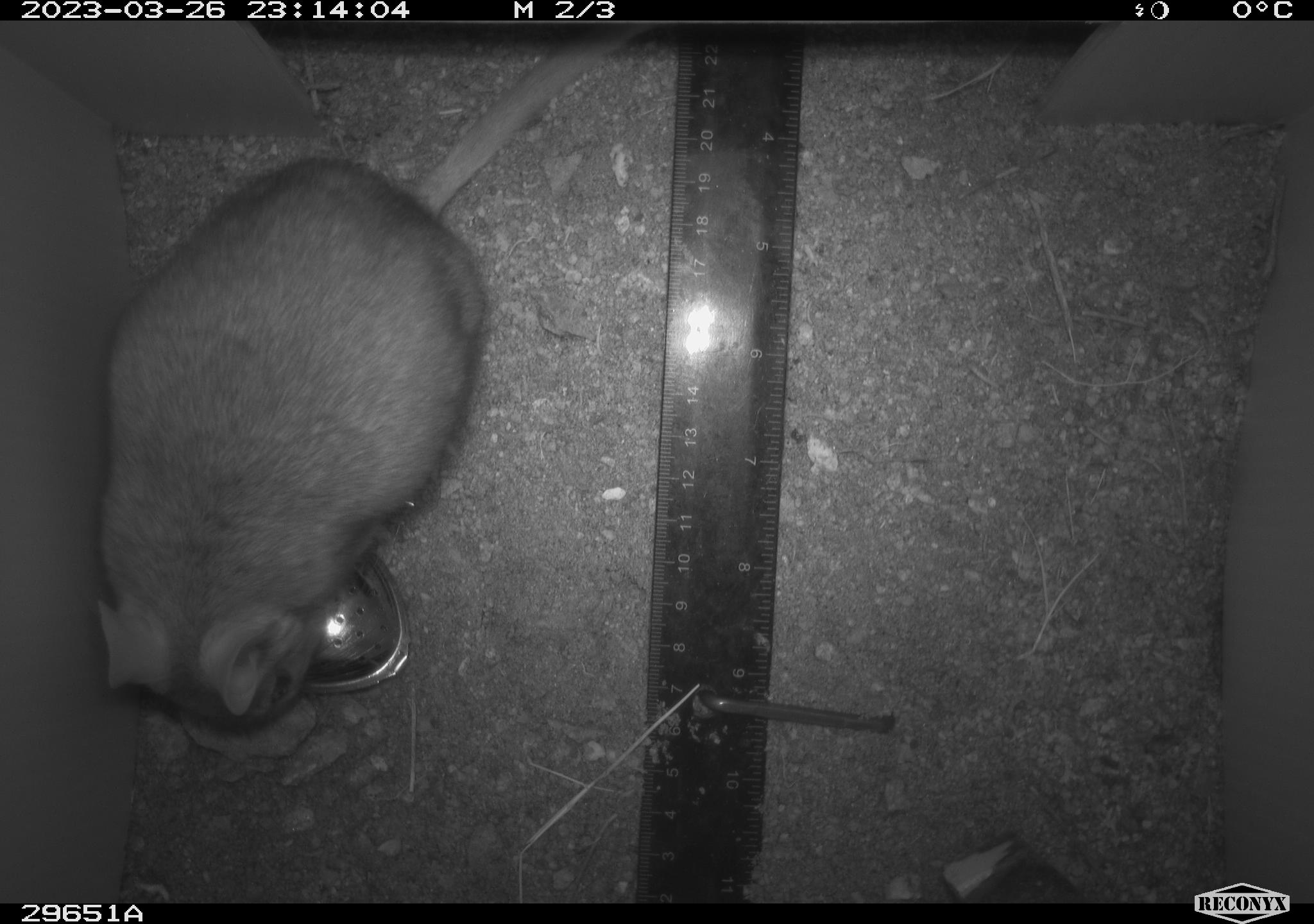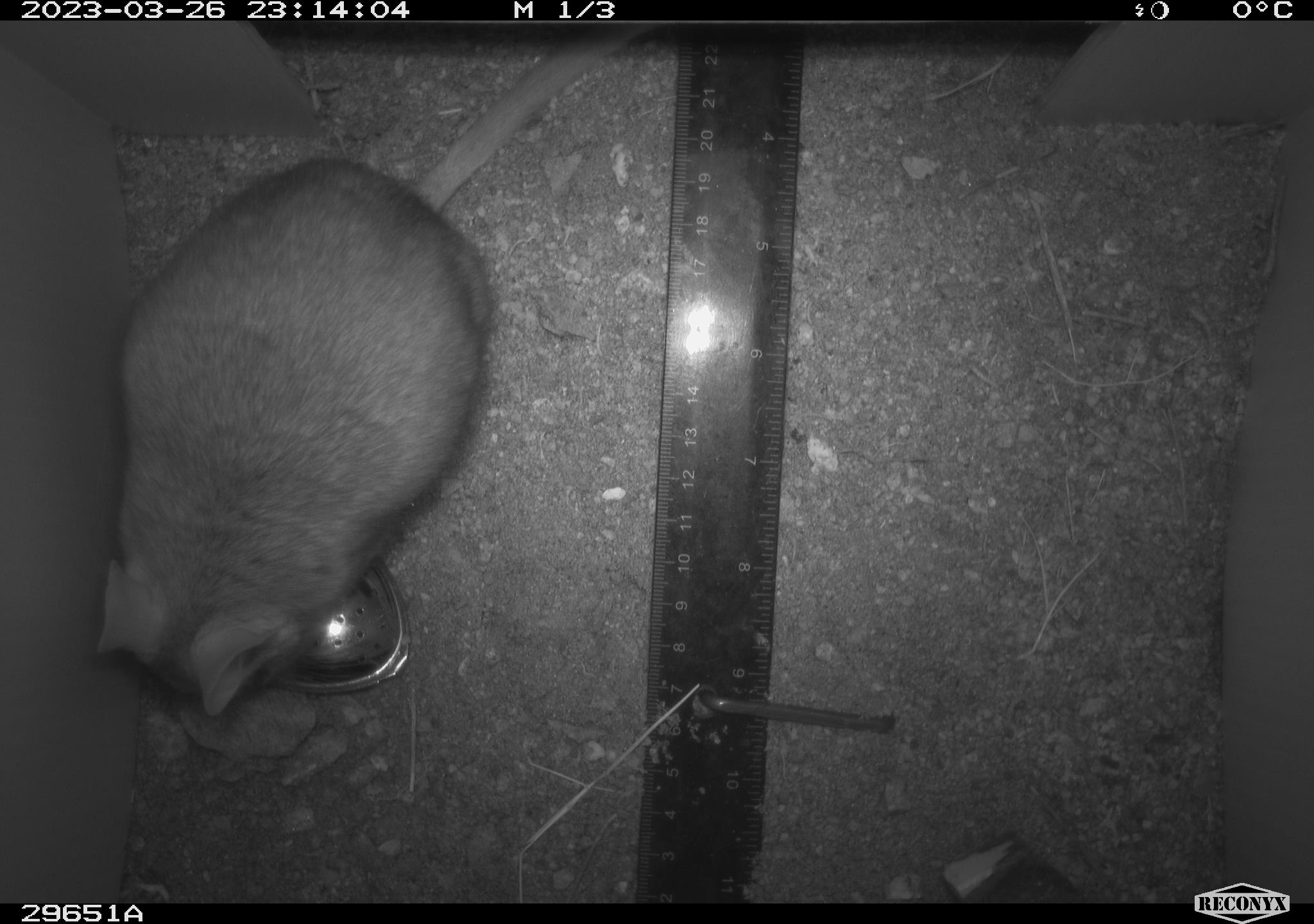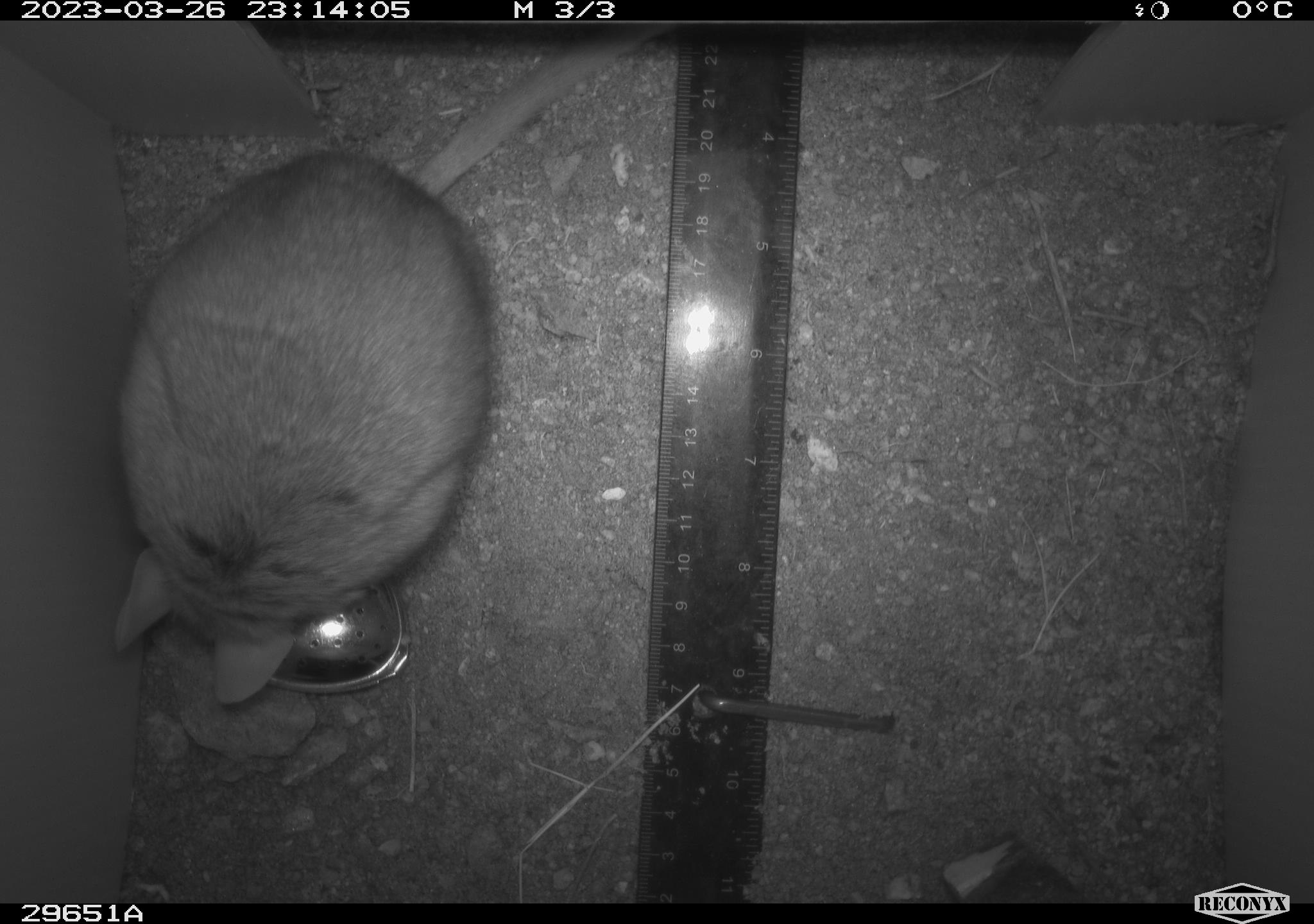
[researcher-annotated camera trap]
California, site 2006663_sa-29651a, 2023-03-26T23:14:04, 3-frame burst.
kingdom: Animalia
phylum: Chordata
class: Mammalia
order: Rodentia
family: Cricetidae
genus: Neotoma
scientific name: Neotoma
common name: pack rat or woodrat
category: neotoma species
Neotoma species (pack rat or woodrat) (Neotoma).